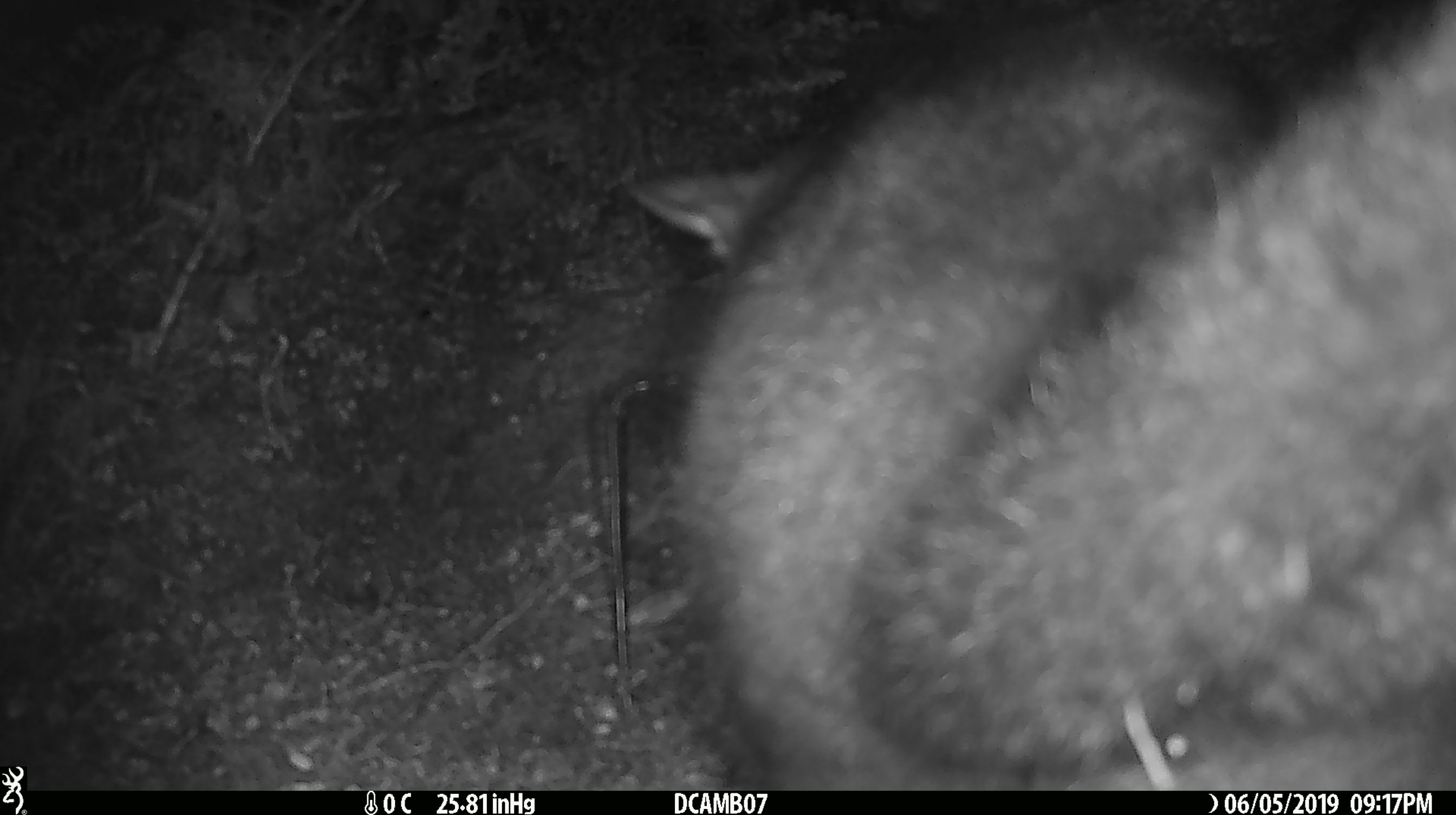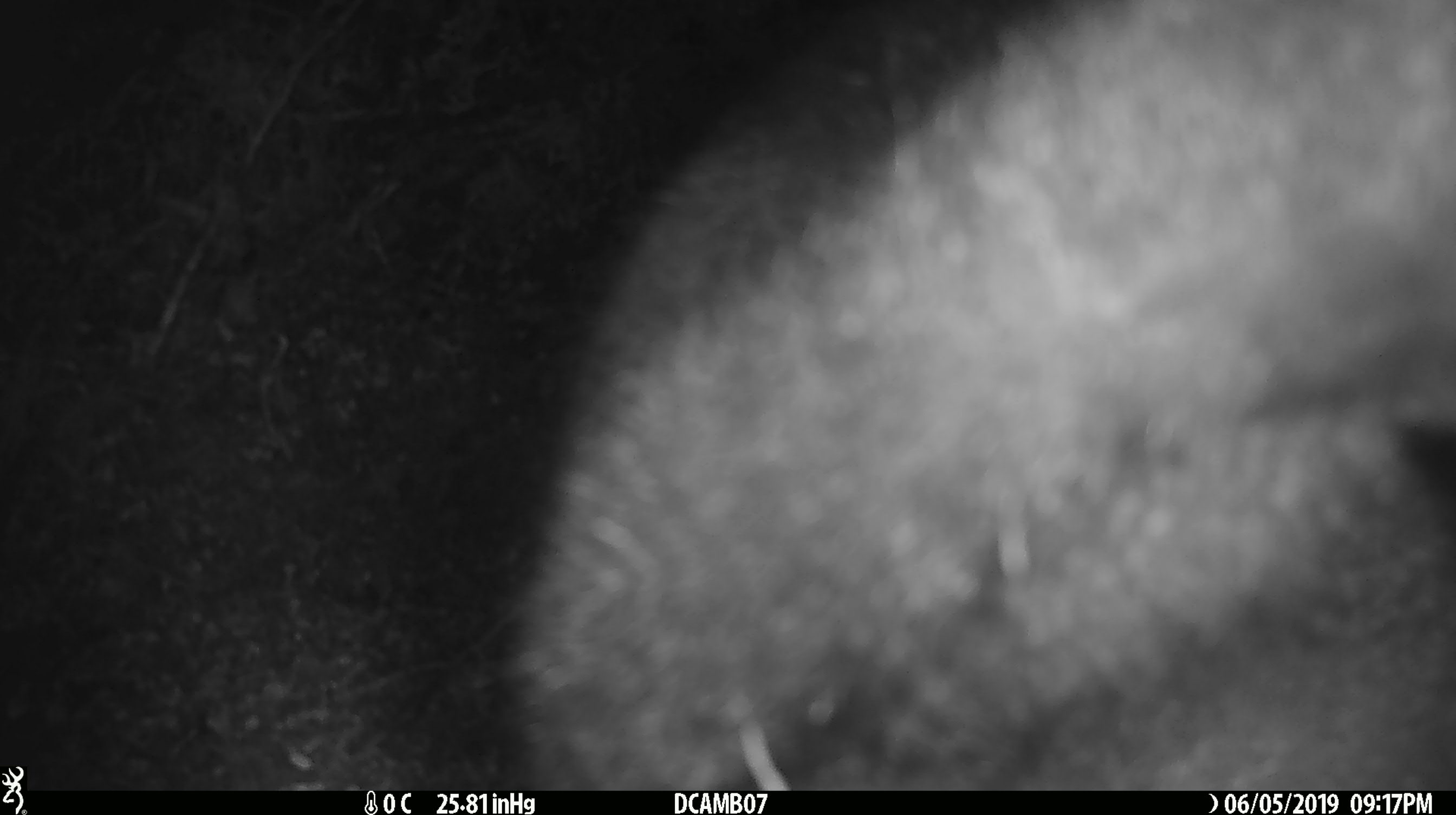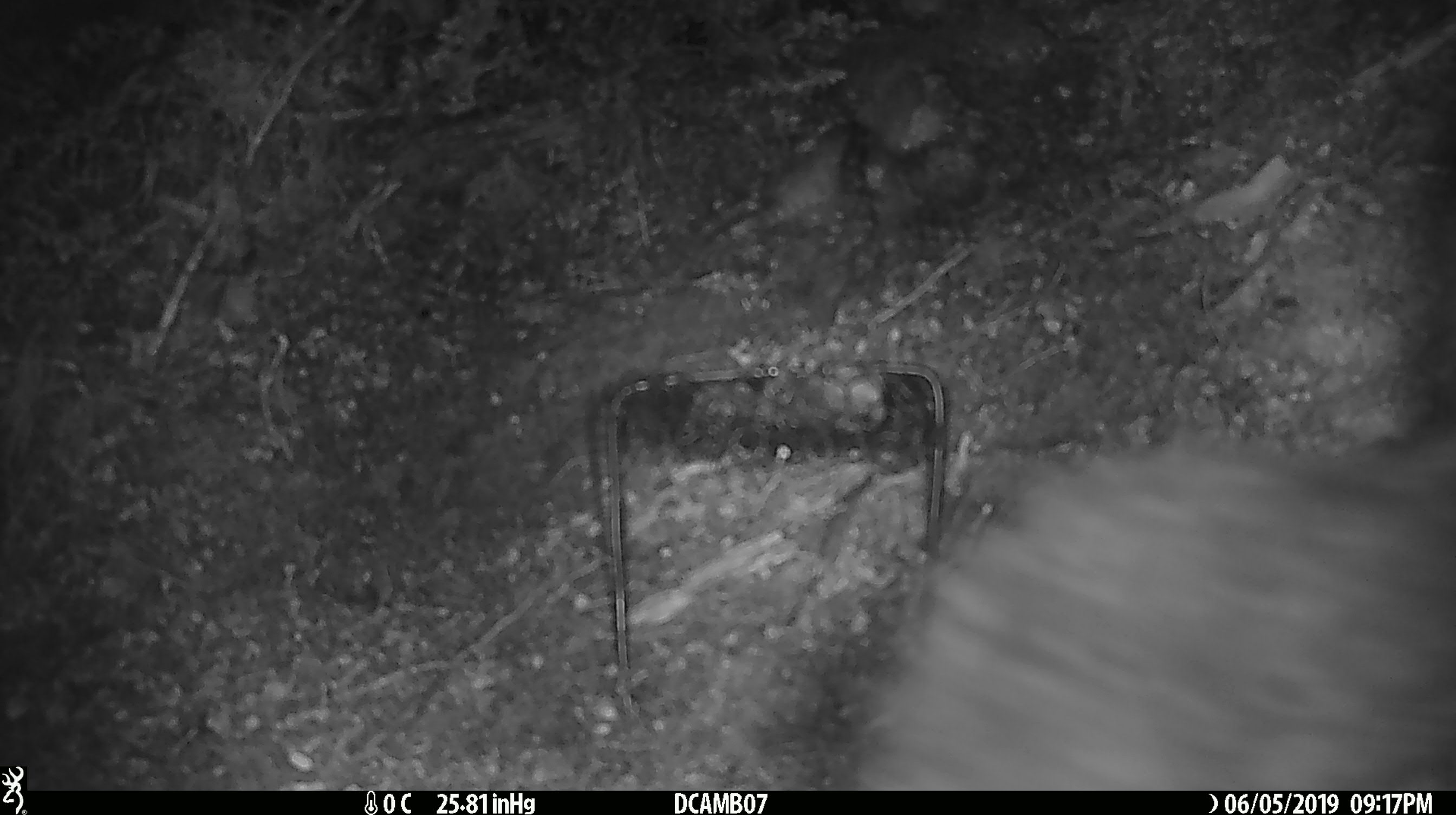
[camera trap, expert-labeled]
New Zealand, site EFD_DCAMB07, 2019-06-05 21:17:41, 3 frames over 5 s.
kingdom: Animalia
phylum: Chordata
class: Mammalia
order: Diprotodontia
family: Phalangeridae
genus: Trichosurus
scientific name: Trichosurus vulpecula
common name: common brushtail possum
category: possum